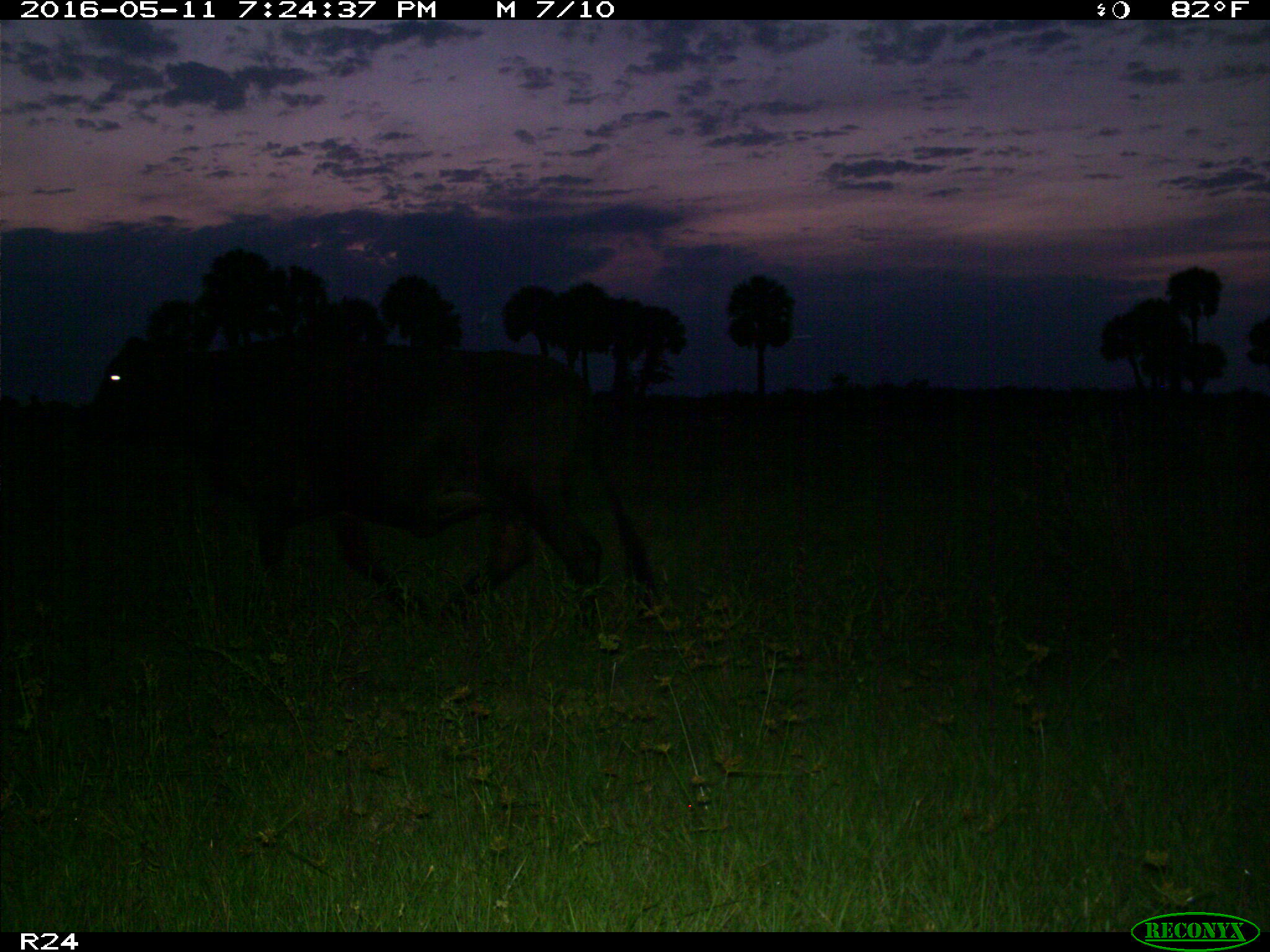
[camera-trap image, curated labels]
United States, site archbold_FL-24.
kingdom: Animalia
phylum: Chordata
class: Mammalia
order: Artiodactyla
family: Bovidae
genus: Bos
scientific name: Bos taurus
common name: domestic cow